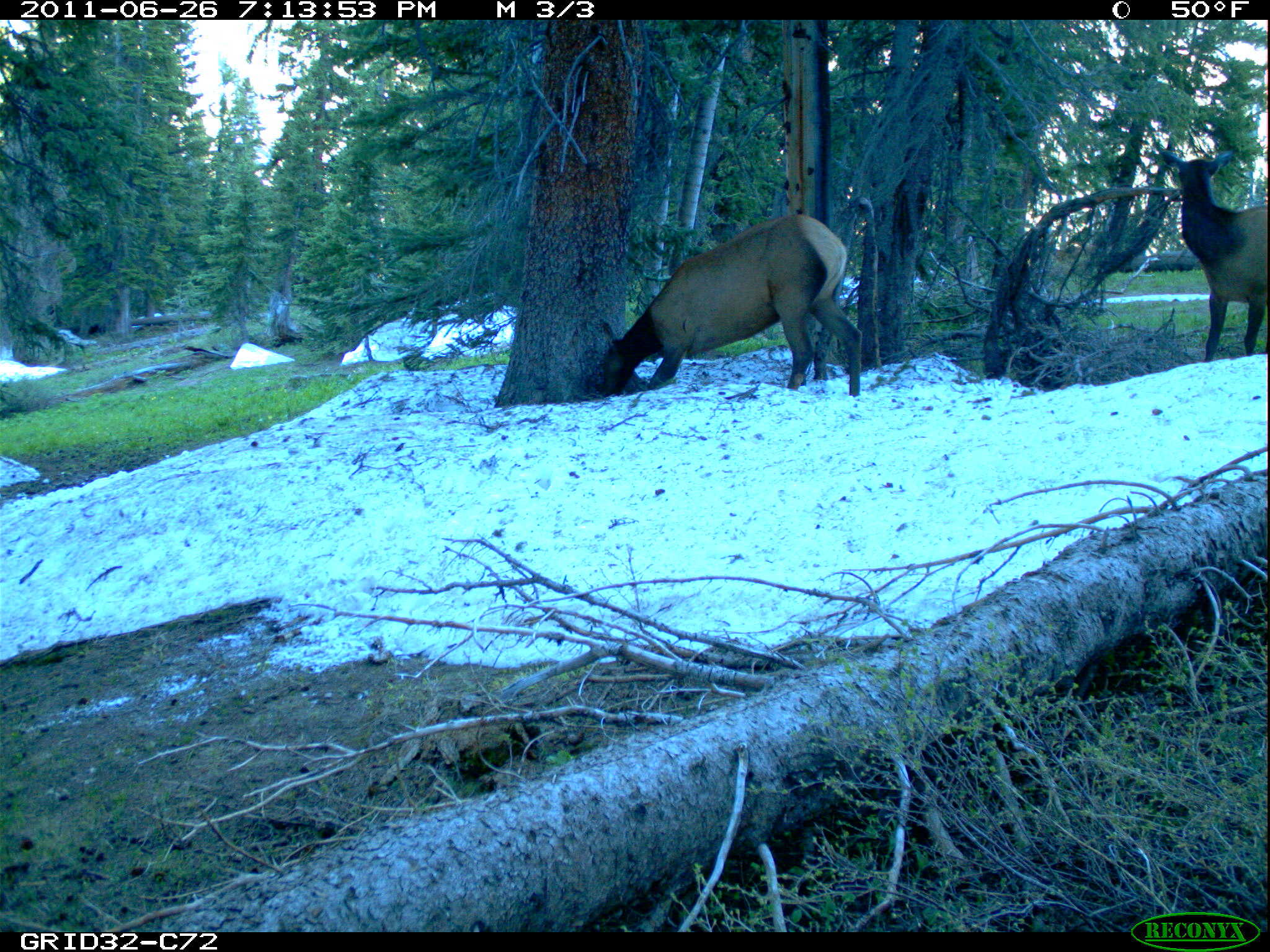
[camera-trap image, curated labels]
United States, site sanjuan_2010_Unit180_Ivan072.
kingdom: Animalia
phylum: Chordata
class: Mammalia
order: Artiodactyla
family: Cervidae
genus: Cervus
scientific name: Cervus elaphus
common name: red deer